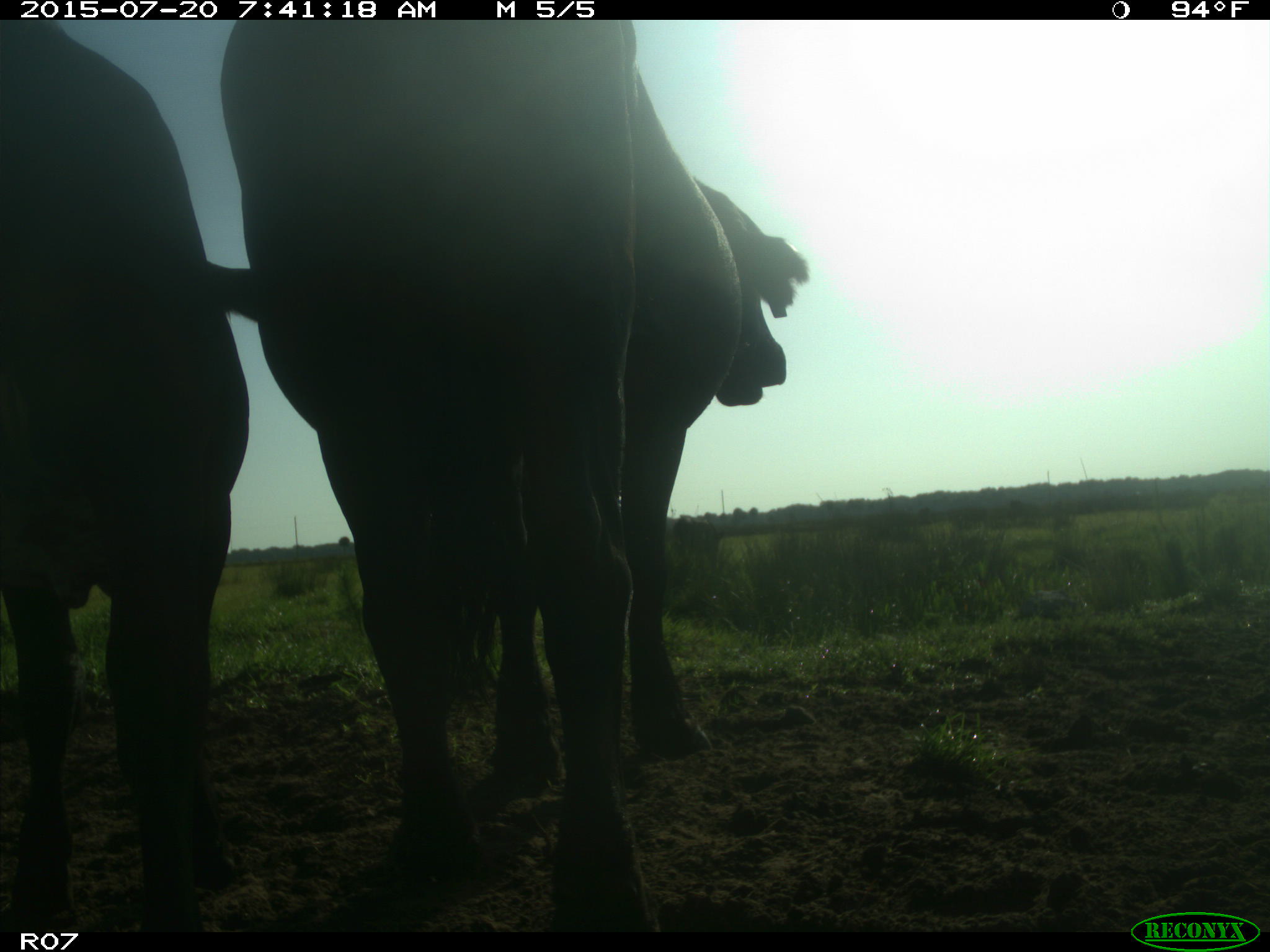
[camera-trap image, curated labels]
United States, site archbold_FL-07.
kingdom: Animalia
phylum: Chordata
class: Mammalia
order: Artiodactyla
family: Bovidae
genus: Bos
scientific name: Bos taurus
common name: domestic cow